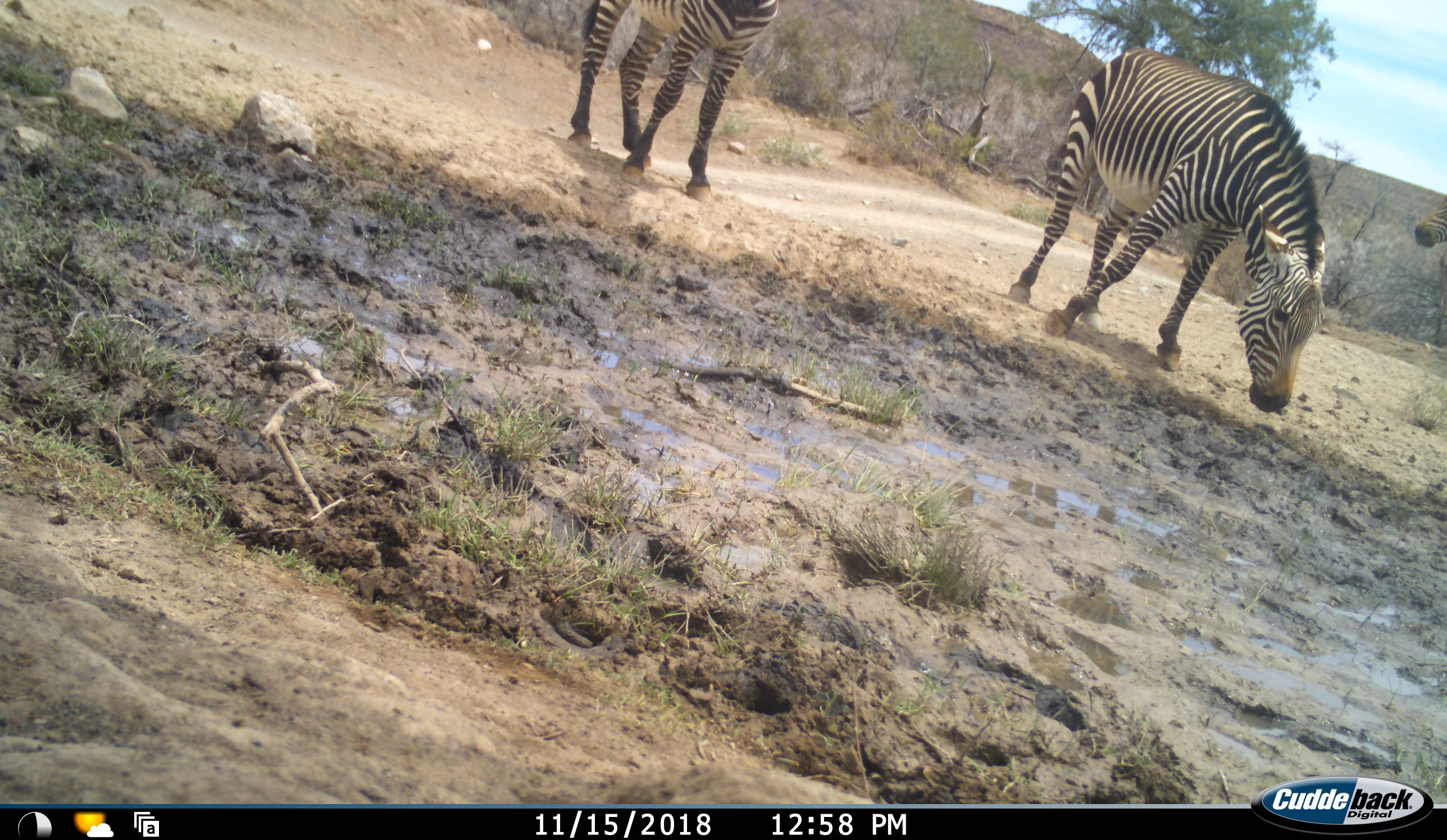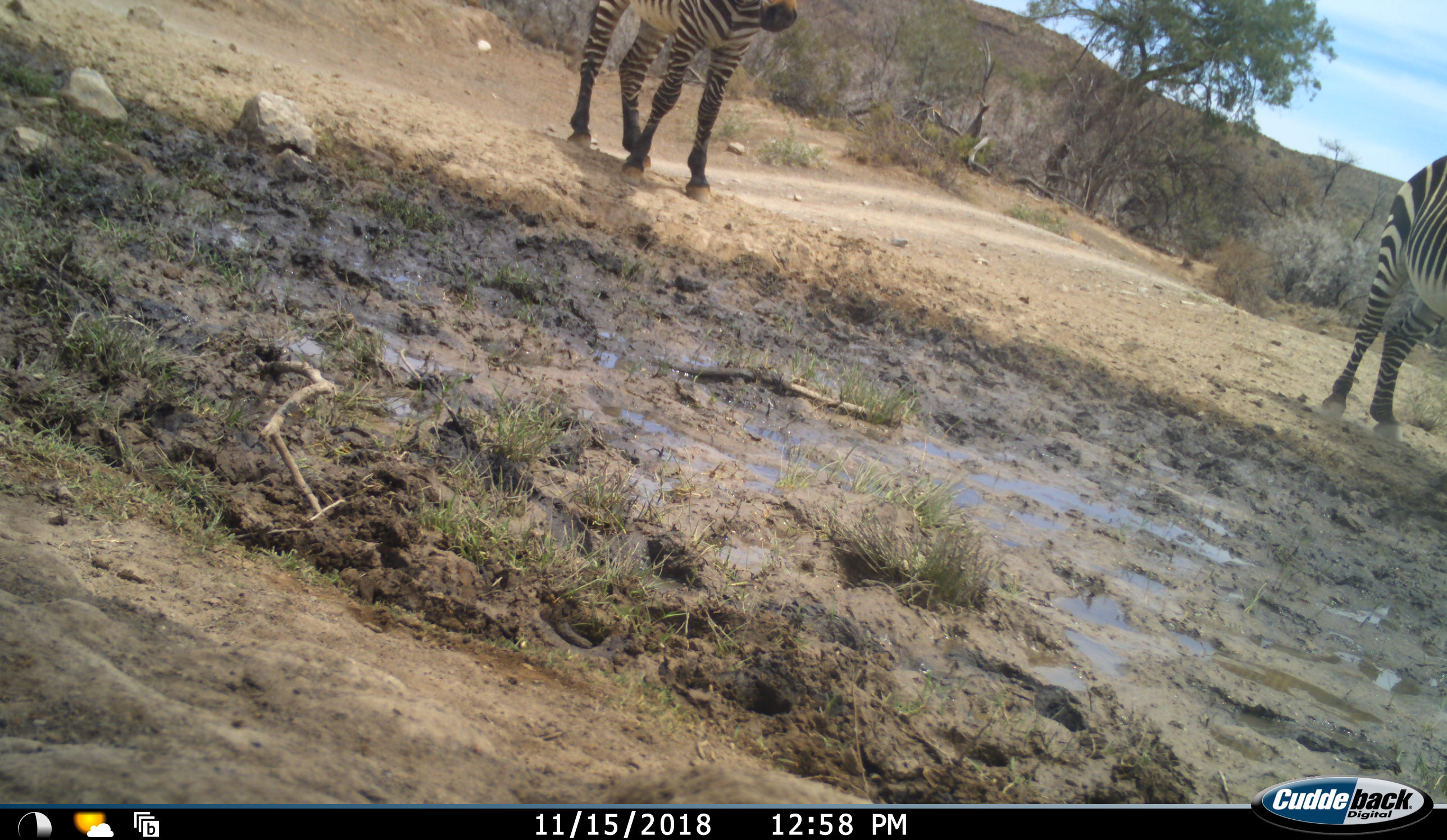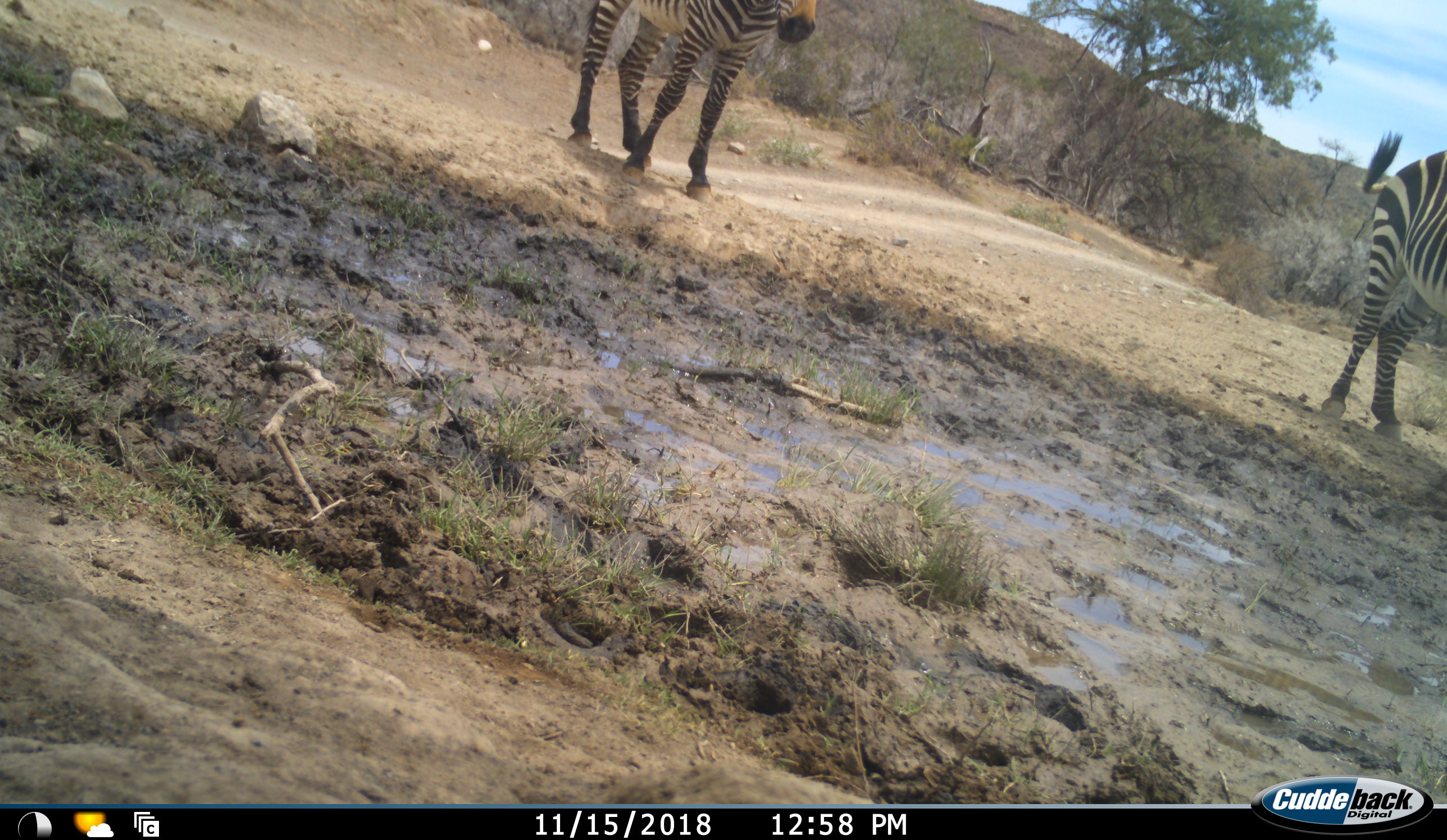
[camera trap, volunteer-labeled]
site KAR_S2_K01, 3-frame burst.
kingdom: Animalia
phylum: Chordata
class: Mammalia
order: Perissodactyla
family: Equidae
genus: Equus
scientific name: Equus zebra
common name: mountain zebra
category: zebramountain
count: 3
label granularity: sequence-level